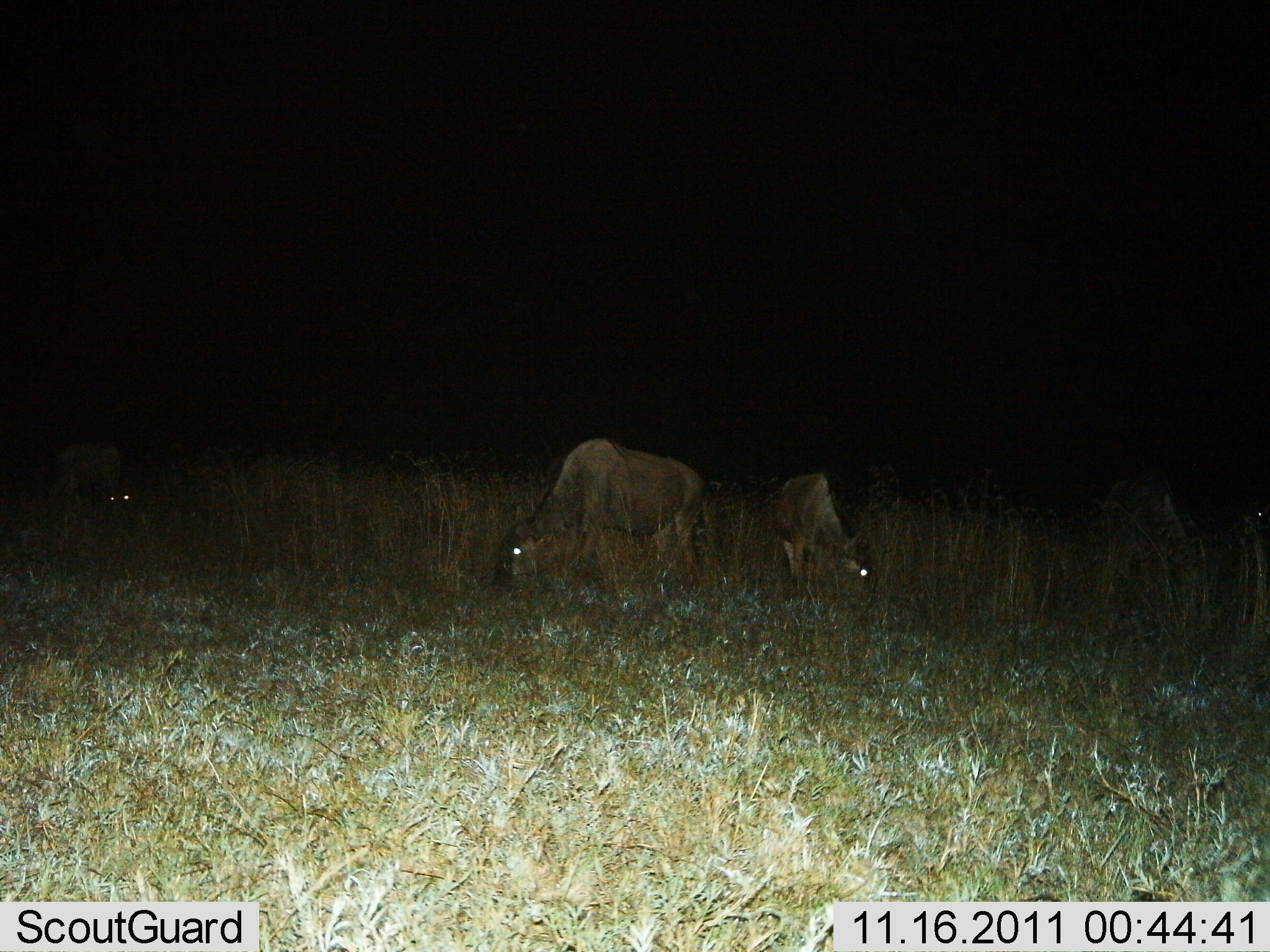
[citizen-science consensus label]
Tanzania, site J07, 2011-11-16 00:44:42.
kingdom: Animalia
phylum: Chordata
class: Mammalia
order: Artiodactyla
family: Bovidae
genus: Connochaetes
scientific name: Connochaetes taurinus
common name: blue wildebeest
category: wildebeest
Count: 3.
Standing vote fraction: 14%.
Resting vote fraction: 0%.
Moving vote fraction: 0%.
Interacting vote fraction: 0%.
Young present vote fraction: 0%.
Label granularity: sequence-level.